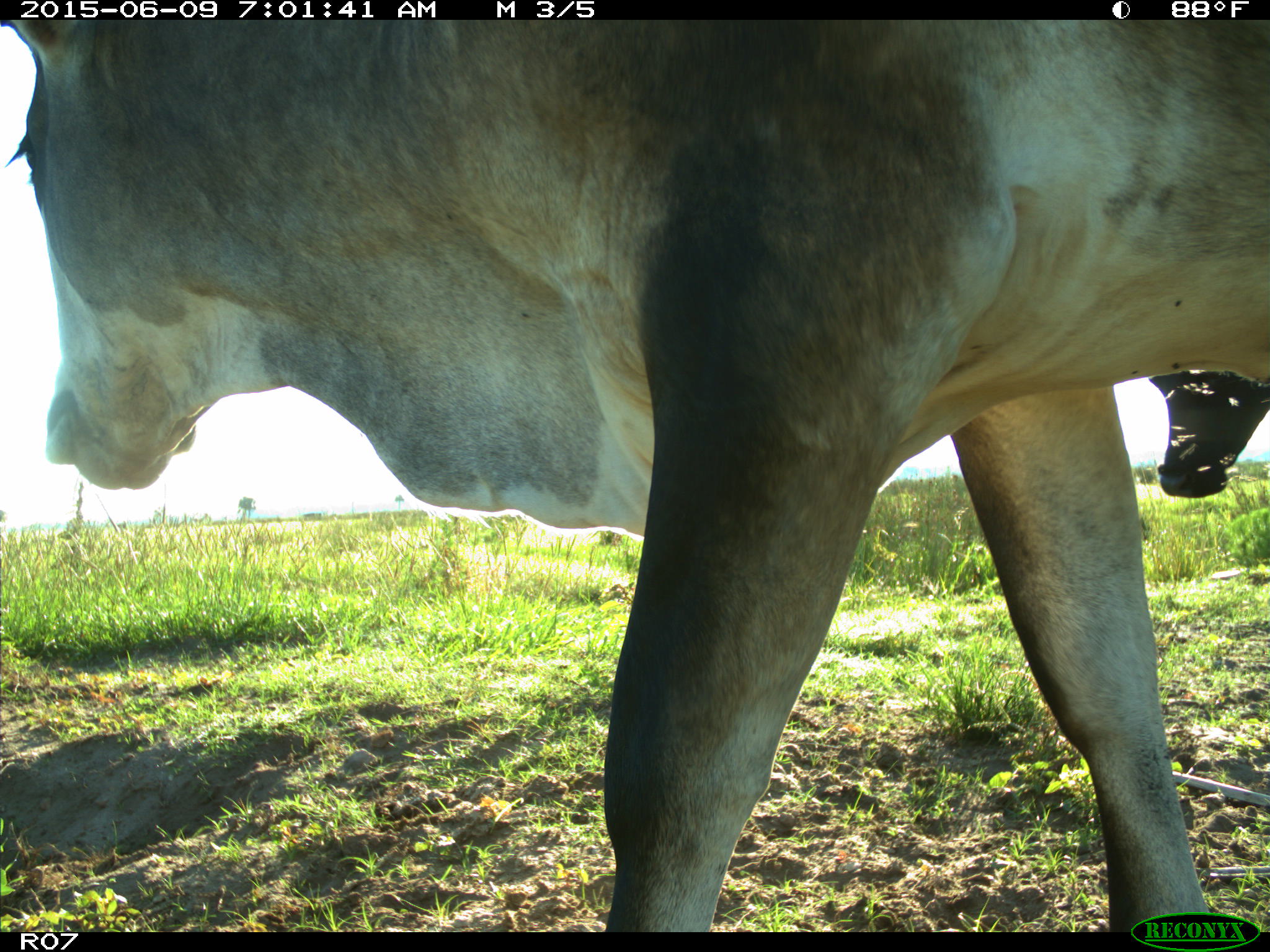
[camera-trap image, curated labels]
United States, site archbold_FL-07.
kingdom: Animalia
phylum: Chordata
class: Mammalia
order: Artiodactyla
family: Bovidae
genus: Bos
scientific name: Bos taurus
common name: domestic cow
Bos taurus (domestic cow).